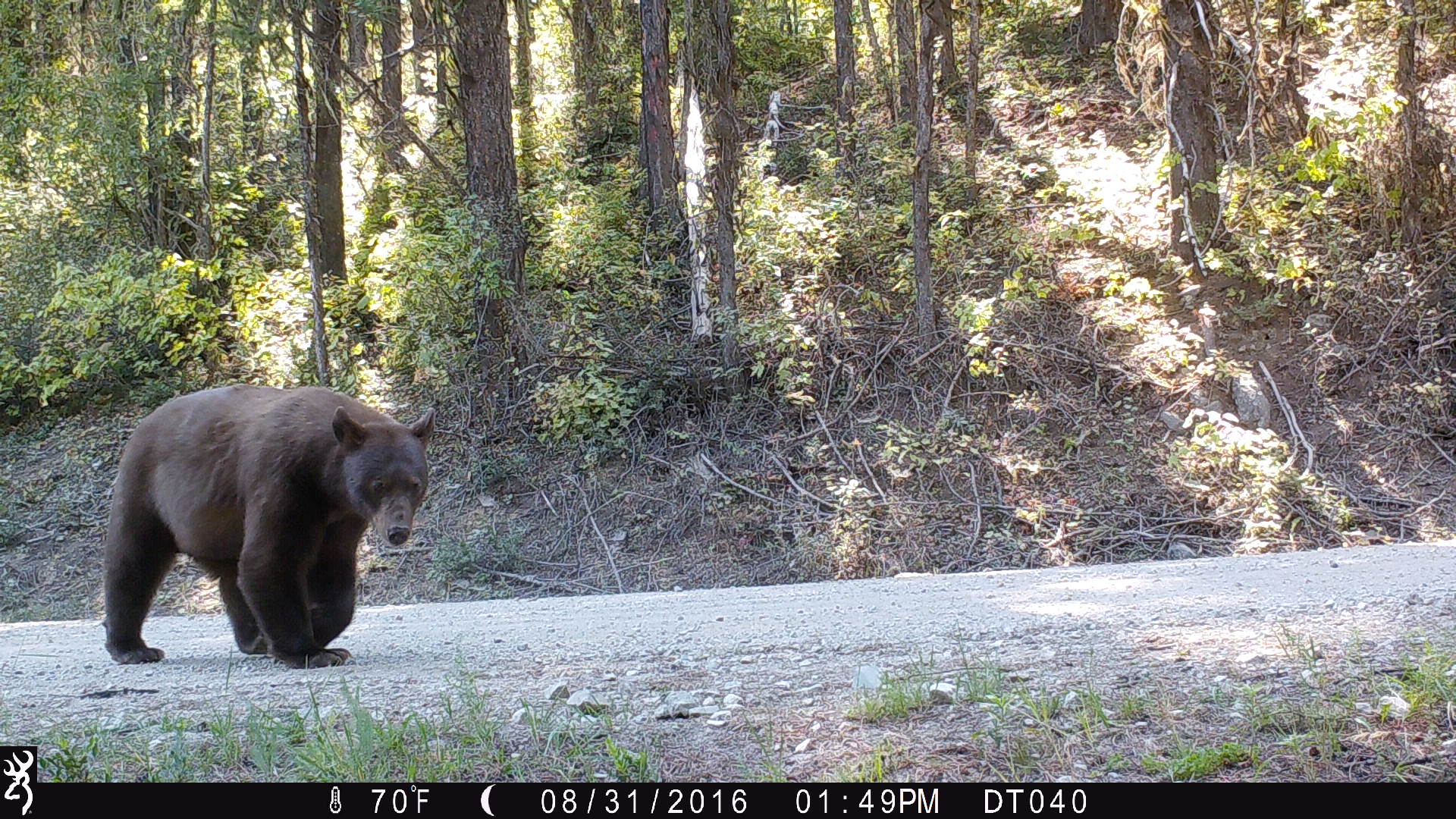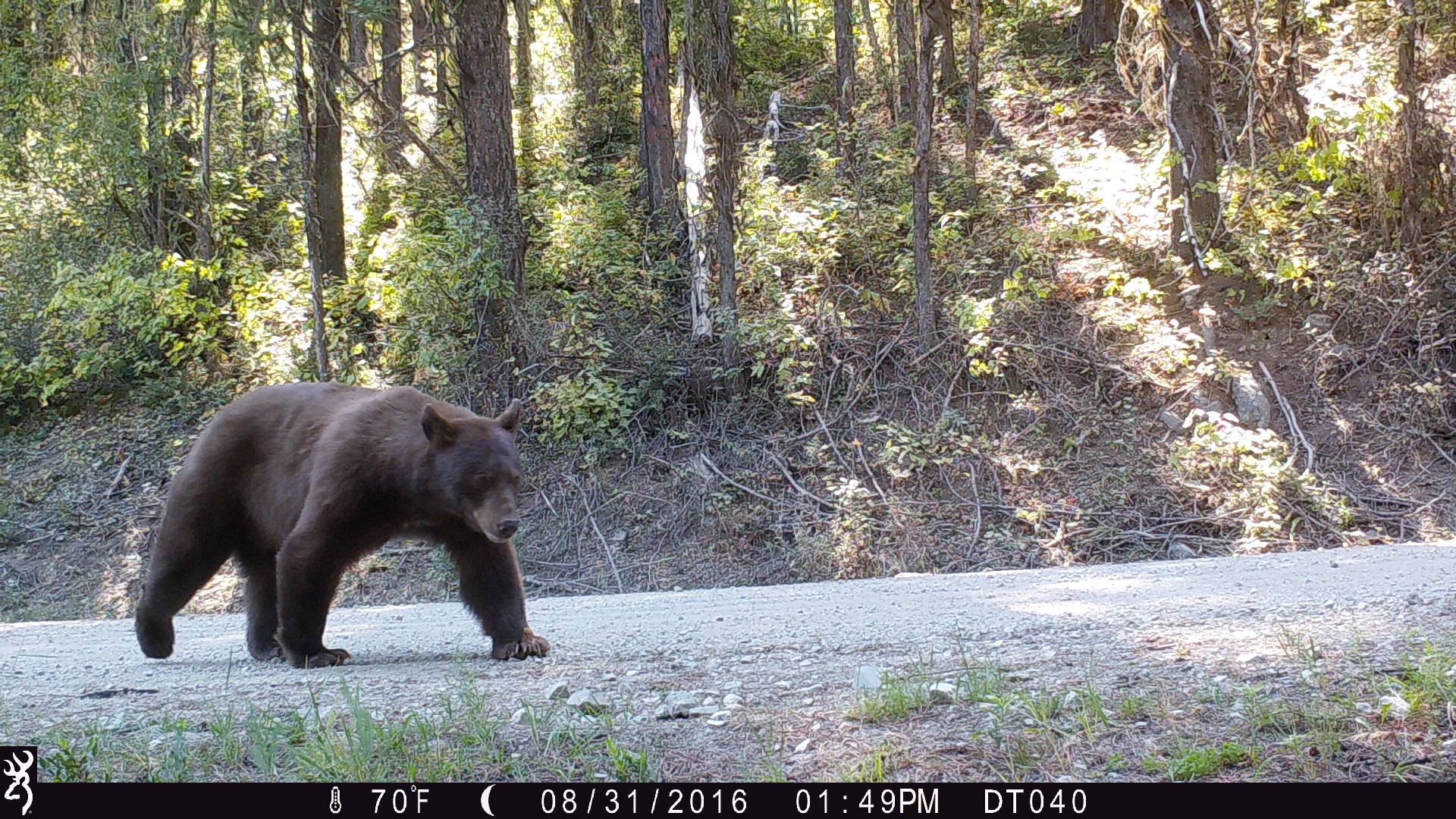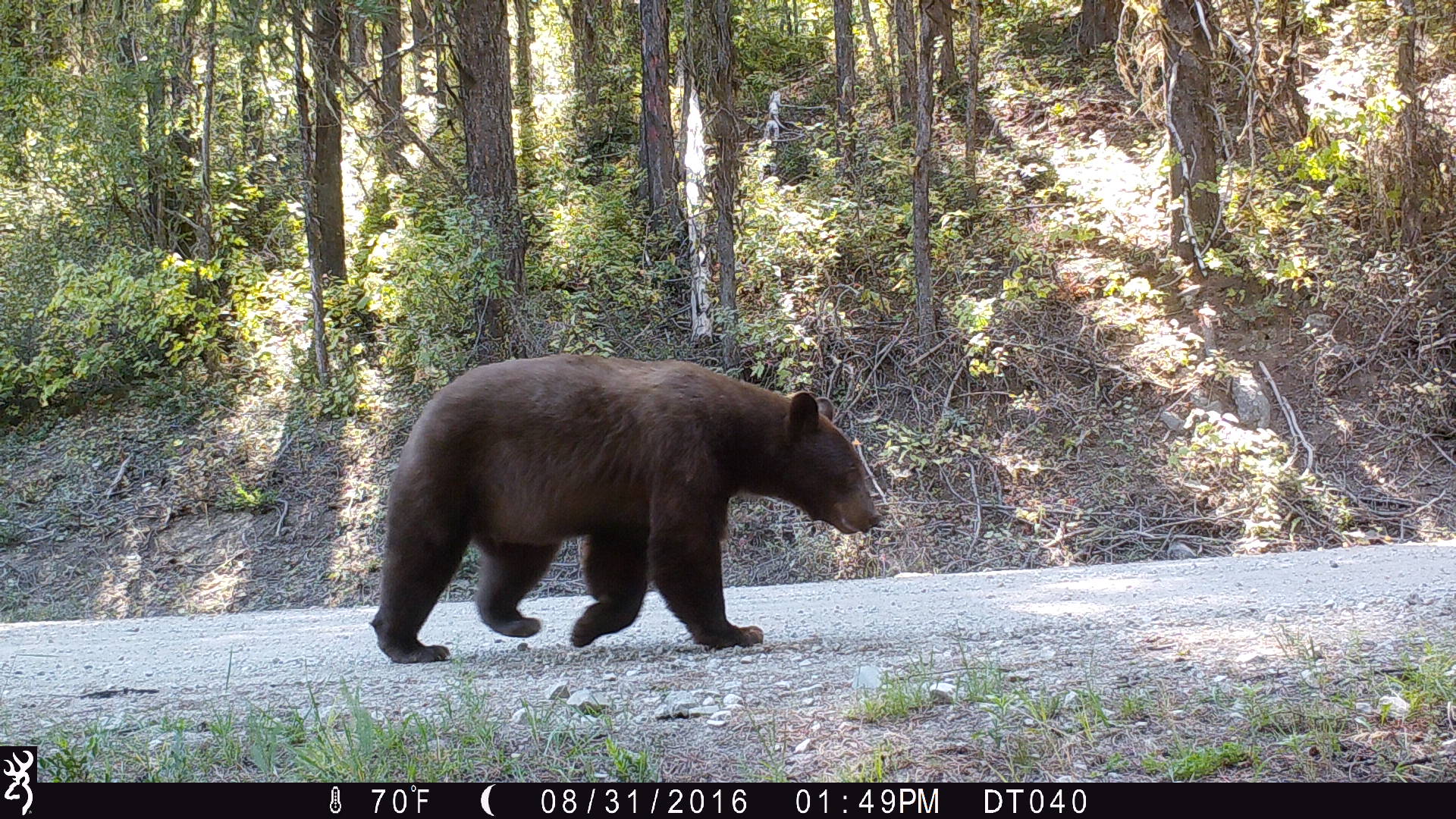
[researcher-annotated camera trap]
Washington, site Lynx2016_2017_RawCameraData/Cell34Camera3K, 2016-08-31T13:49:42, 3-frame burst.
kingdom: Animalia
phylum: Chordata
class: Mammalia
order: Carnivora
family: Ursidae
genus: Ursus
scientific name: Ursus americanus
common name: american black bear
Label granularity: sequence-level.